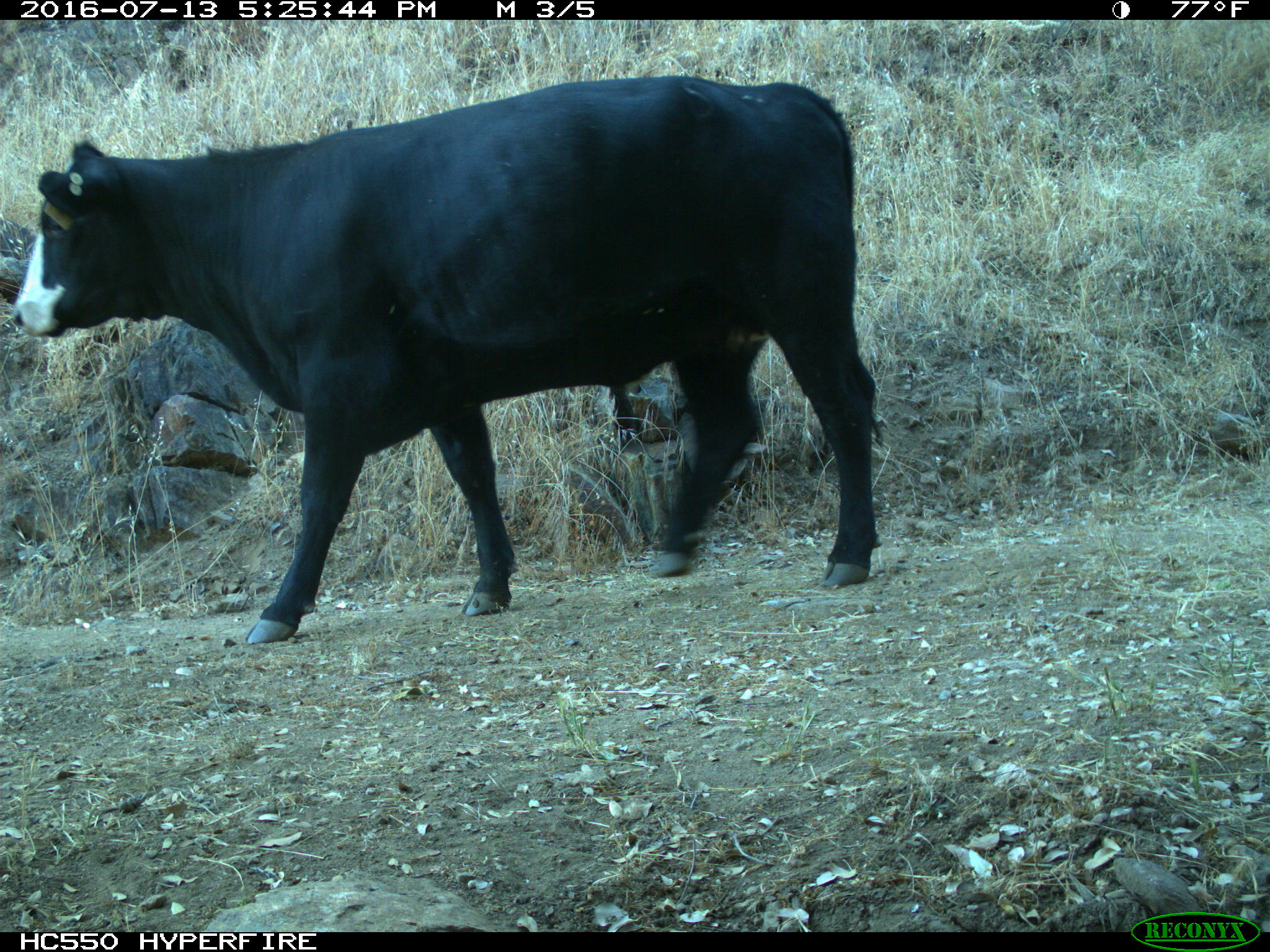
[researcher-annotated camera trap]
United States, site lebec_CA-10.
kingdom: Animalia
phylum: Chordata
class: Mammalia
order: Artiodactyla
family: Bovidae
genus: Bos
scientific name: Bos taurus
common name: domestic cow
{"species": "Bos taurus (domestic cow)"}